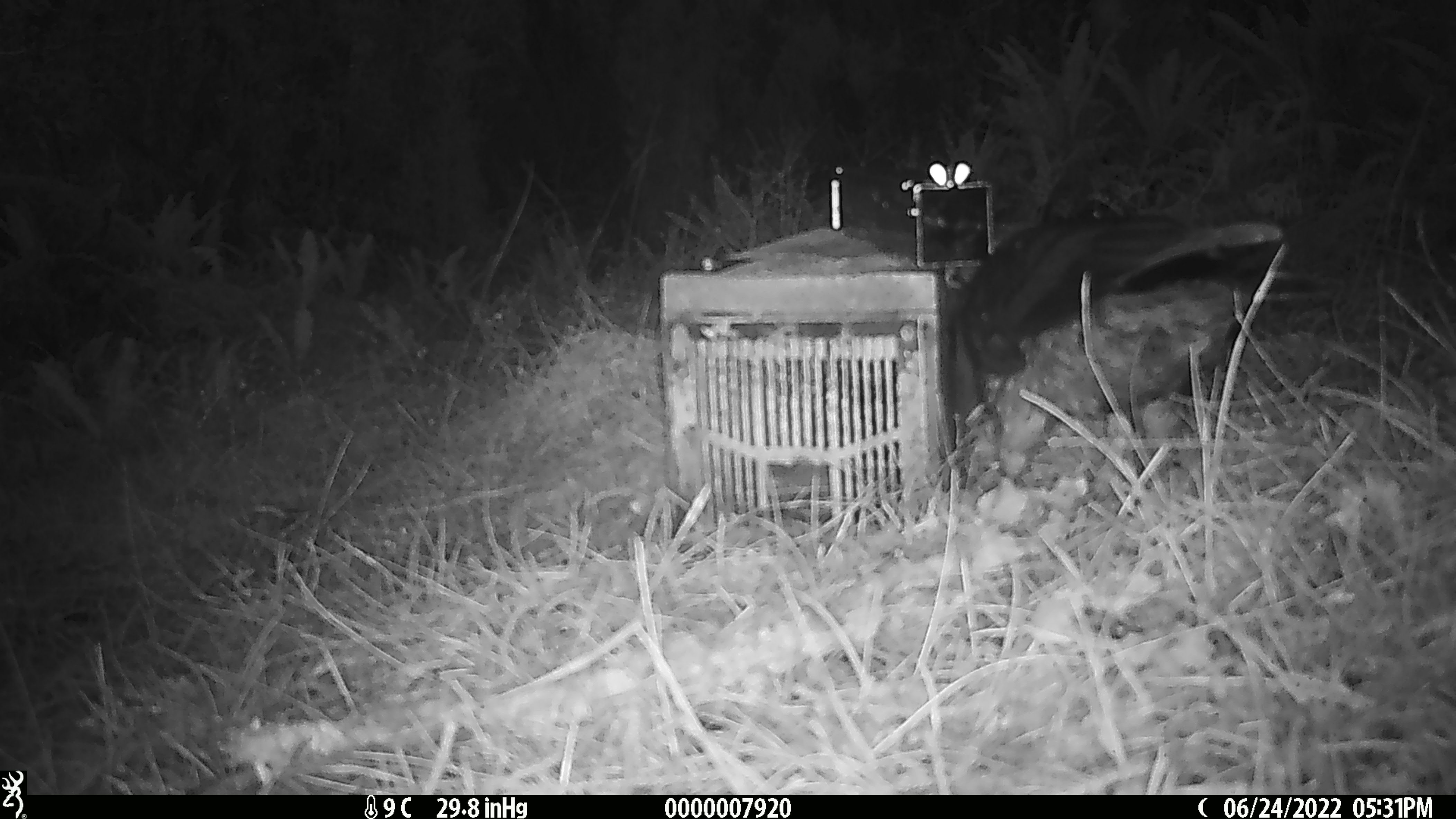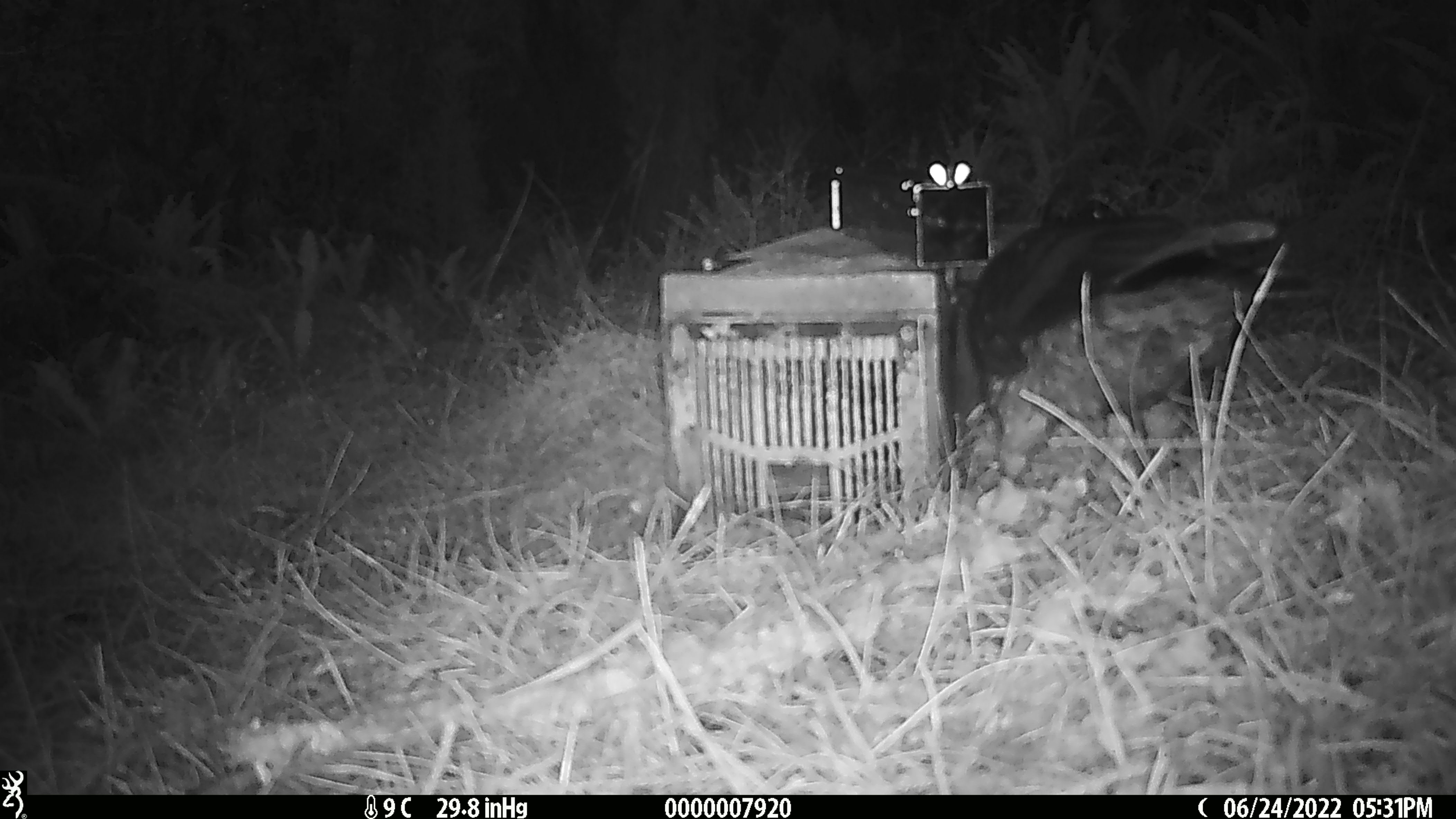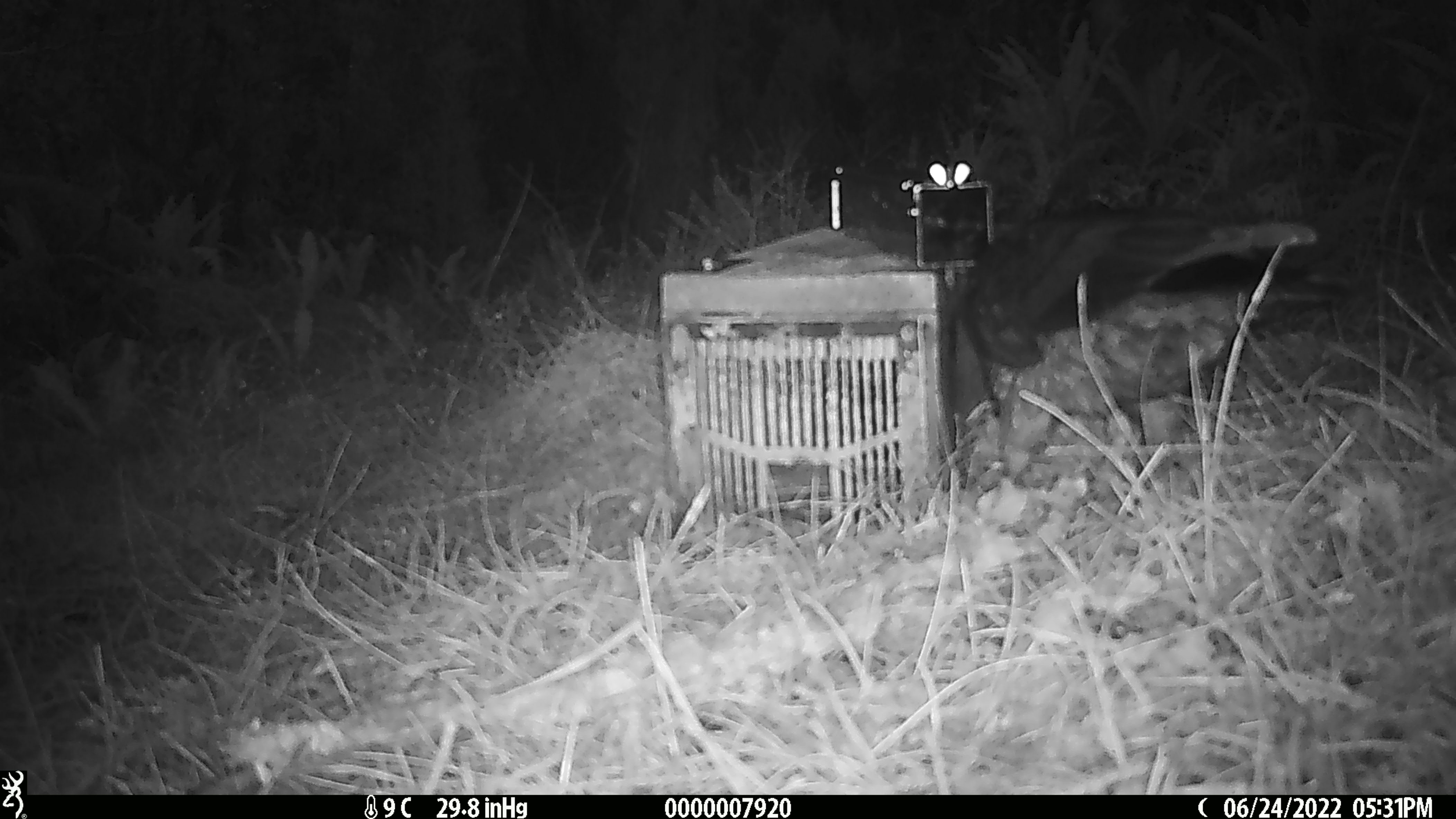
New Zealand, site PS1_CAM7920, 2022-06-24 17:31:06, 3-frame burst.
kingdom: Animalia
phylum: Chordata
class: Aves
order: Psittaciformes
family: Strigopidae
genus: Nestor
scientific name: Nestor notabilis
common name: kea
Kea (Nestor notabilis).